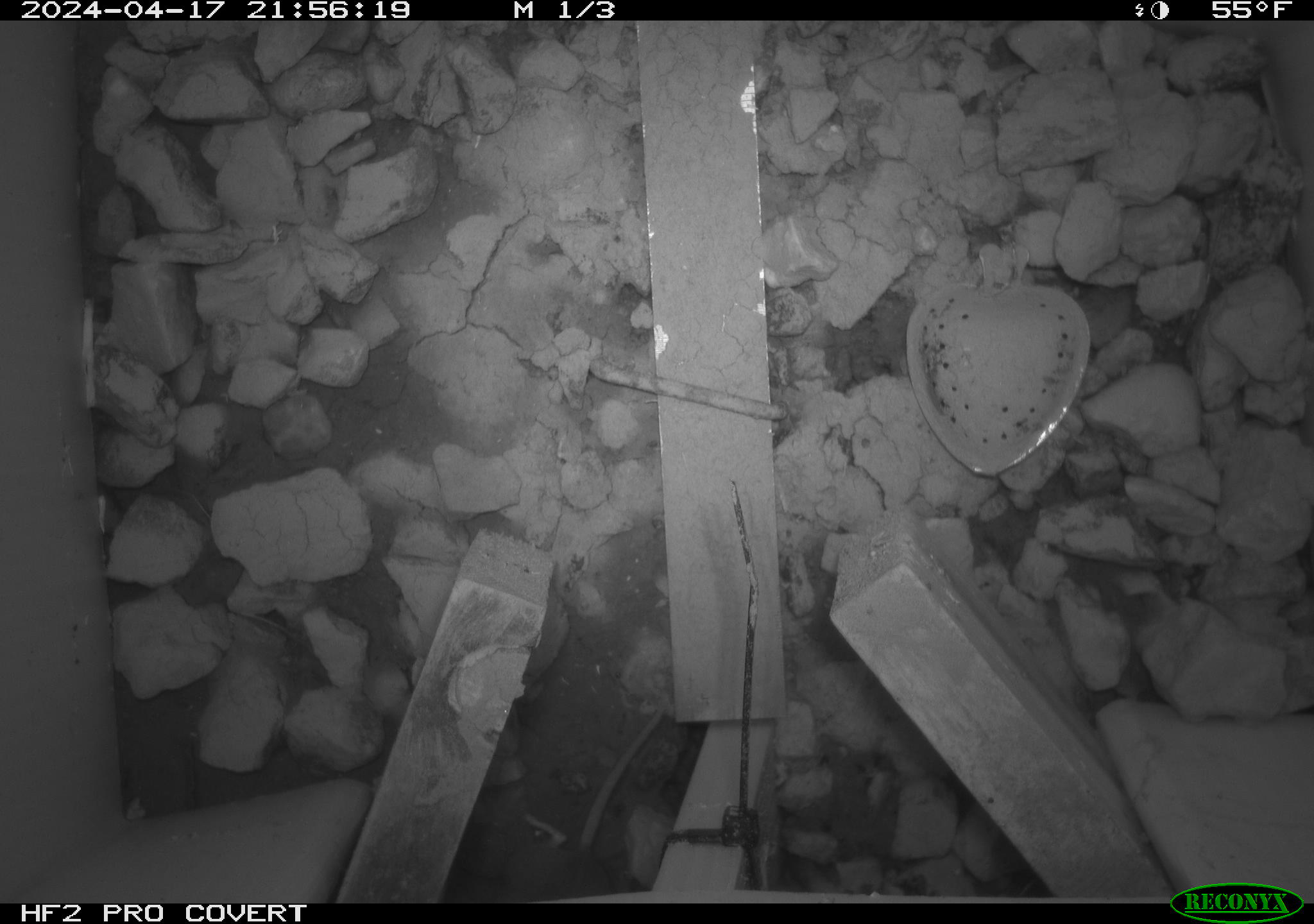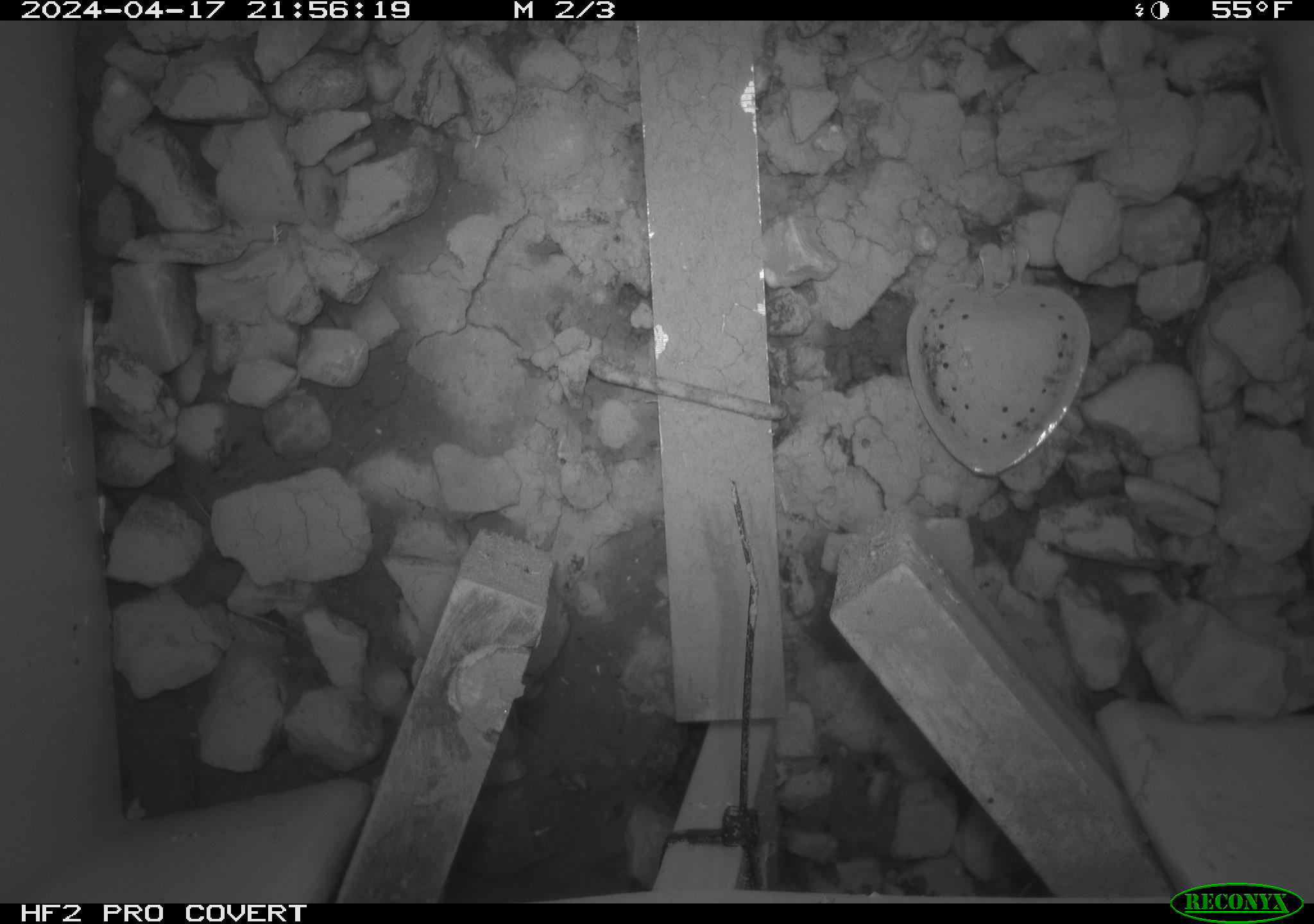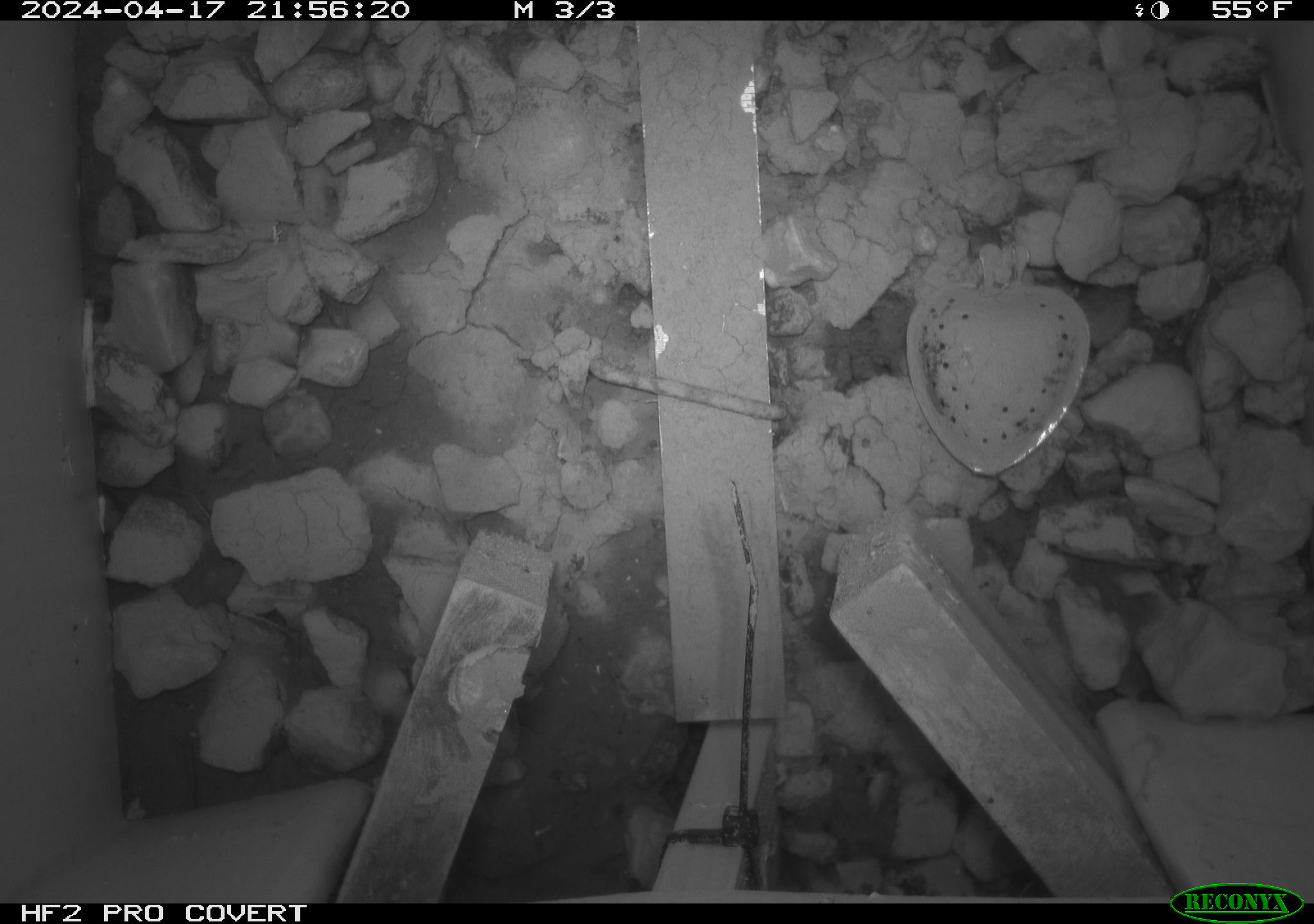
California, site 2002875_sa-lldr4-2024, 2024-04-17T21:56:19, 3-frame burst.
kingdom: Animalia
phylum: Chordata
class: Mammalia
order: Rodentia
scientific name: Rodentia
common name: mouse species